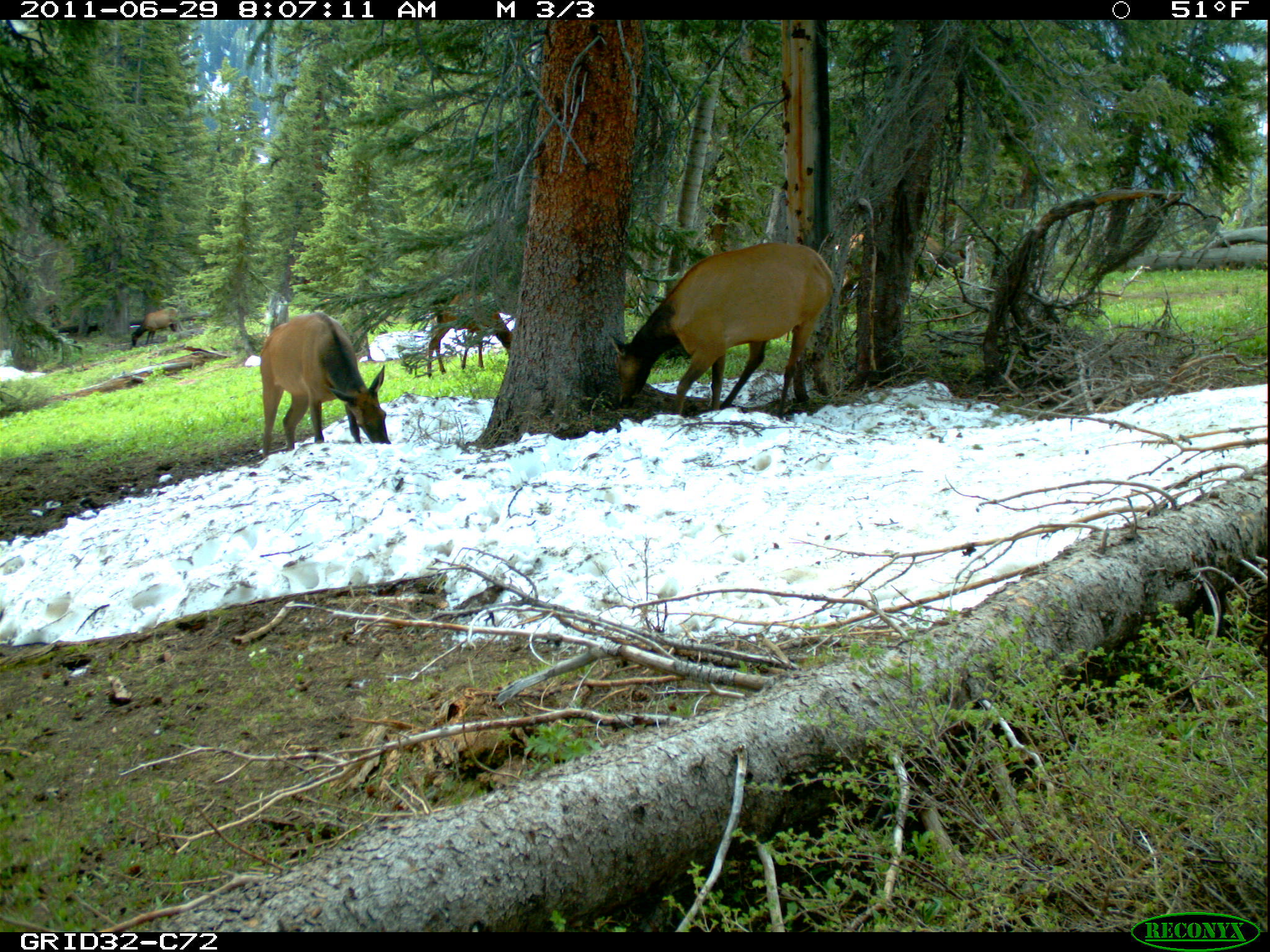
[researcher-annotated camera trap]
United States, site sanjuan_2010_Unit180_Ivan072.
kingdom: Animalia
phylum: Chordata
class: Mammalia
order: Artiodactyla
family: Cervidae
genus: Cervus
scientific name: Cervus elaphus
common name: red deer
Cervus elaphus (red deer).